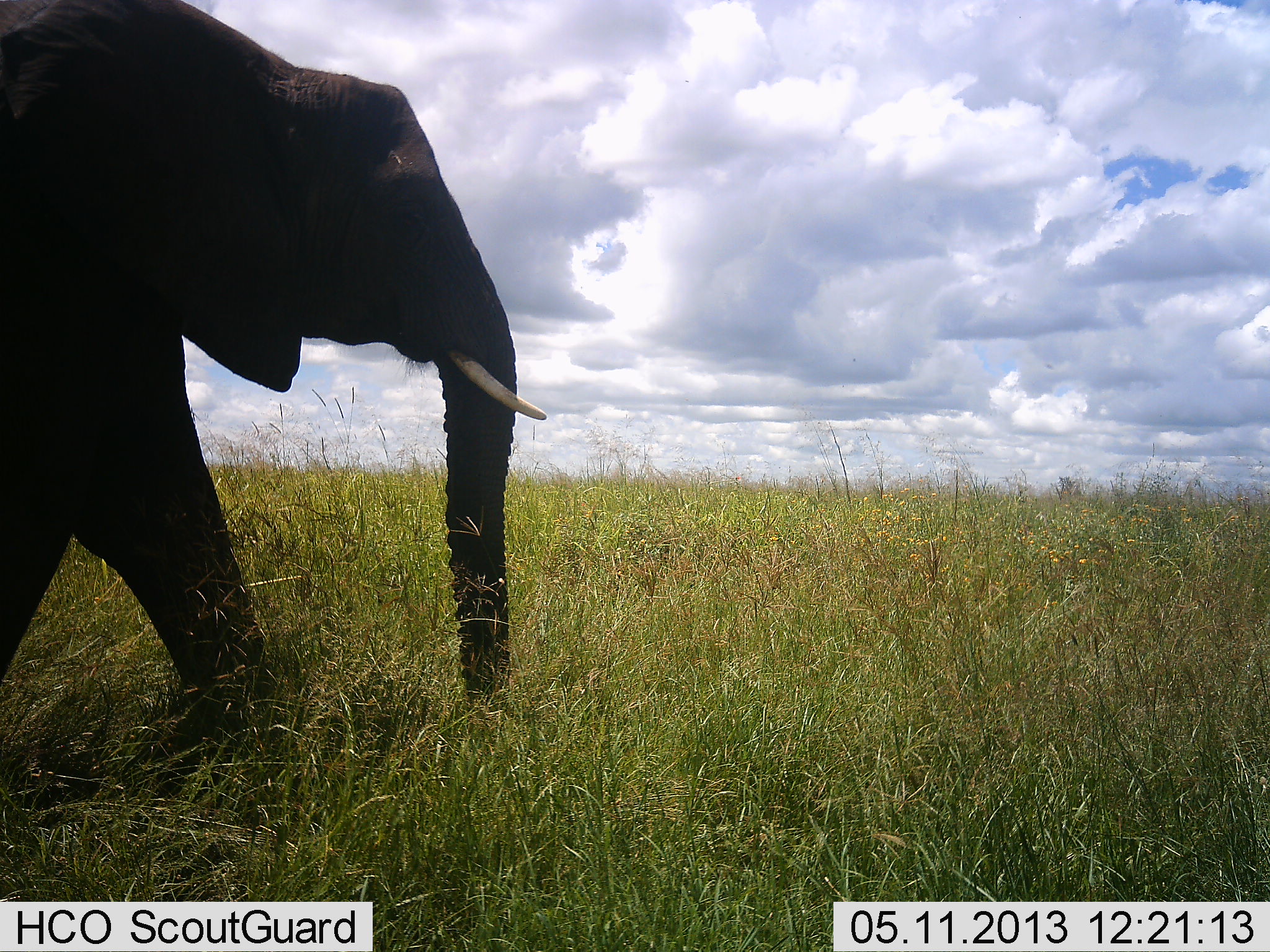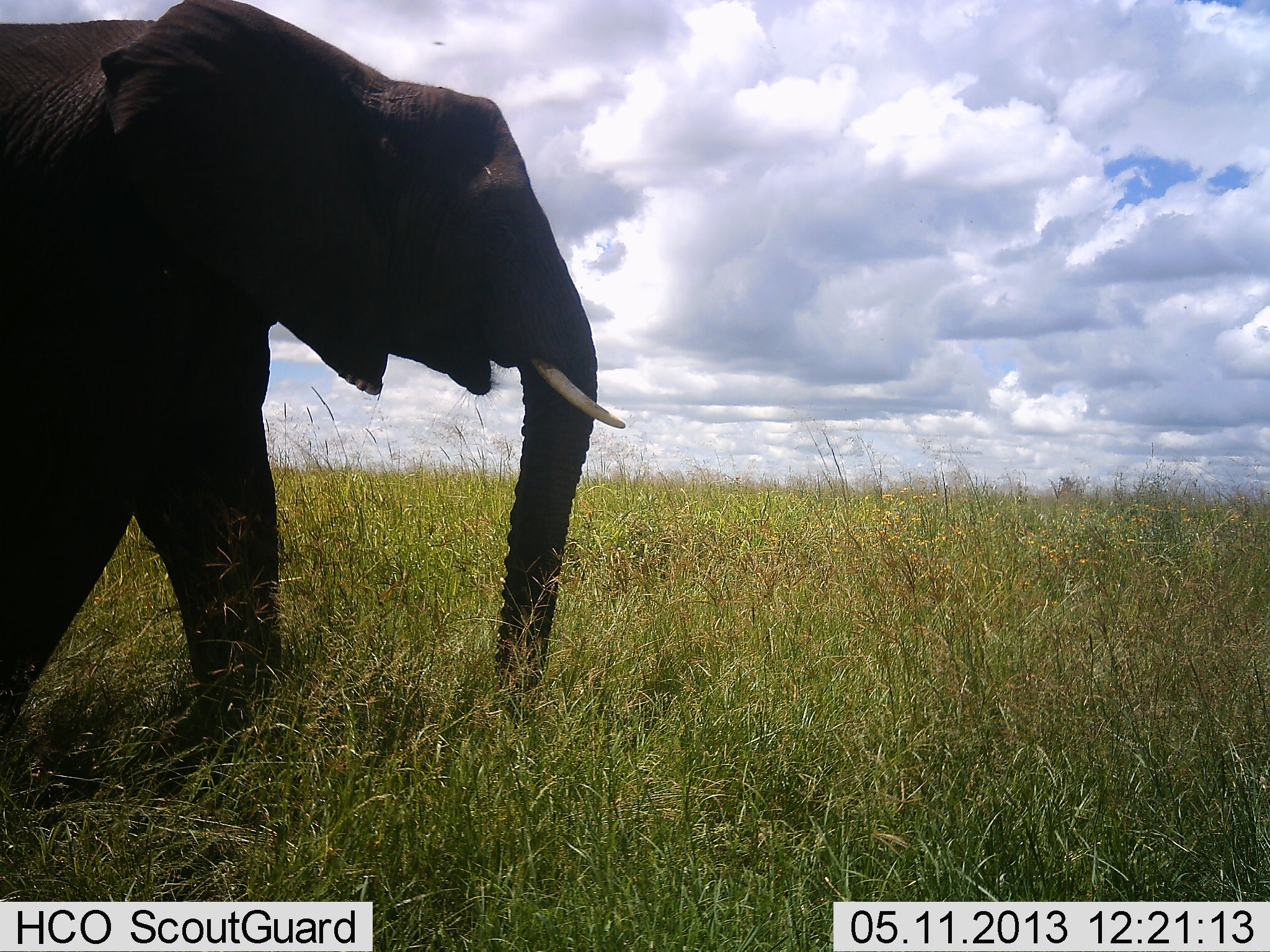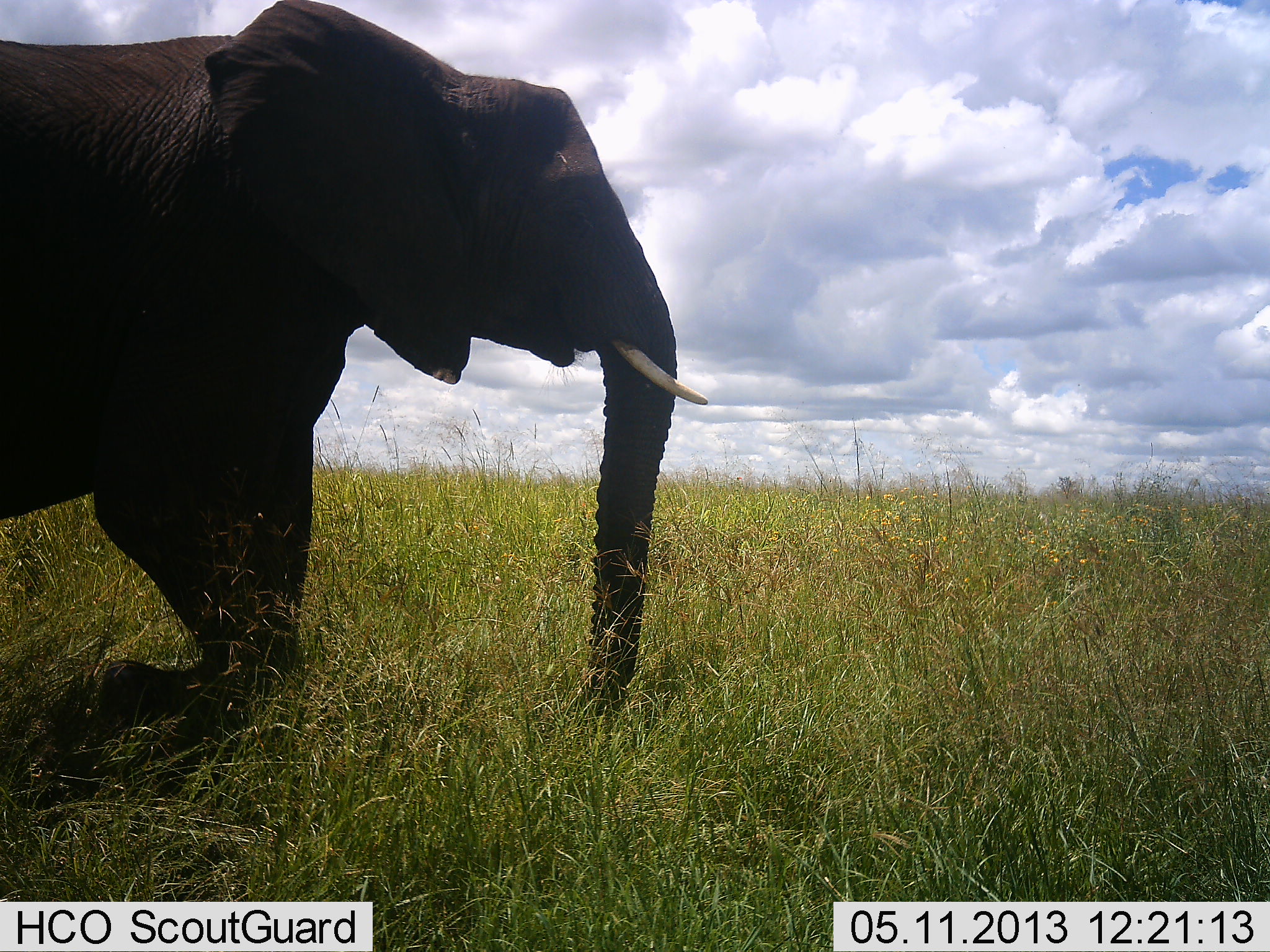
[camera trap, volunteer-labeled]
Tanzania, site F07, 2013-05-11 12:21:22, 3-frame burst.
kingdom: Animalia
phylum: Chordata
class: Mammalia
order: Proboscidea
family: Elephantidae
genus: Loxodonta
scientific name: Loxodonta africana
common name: african bush elephant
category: elephant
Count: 1.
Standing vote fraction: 0%.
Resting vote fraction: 0%.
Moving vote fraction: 100%.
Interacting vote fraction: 0%.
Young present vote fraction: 0%.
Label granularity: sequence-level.